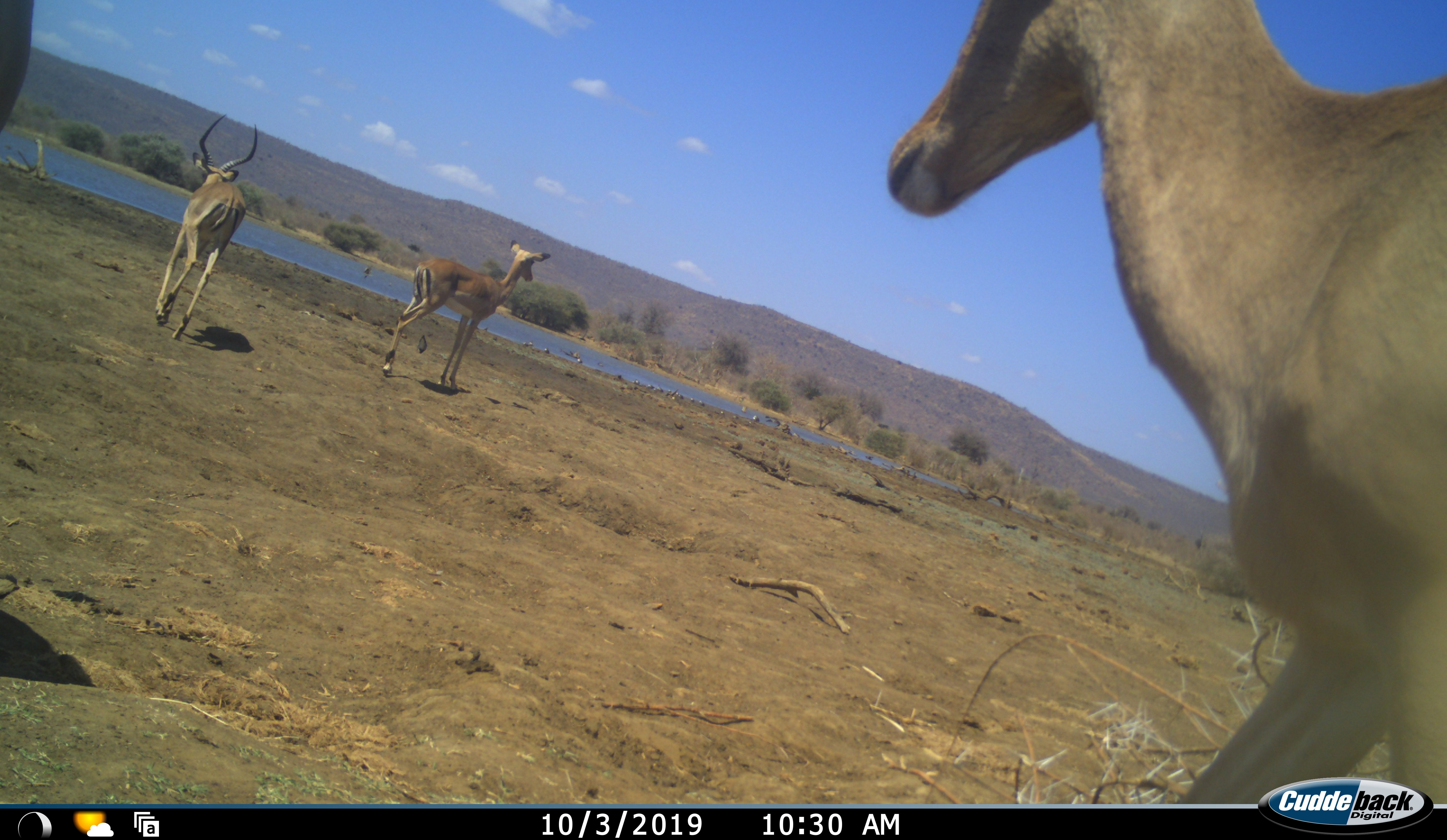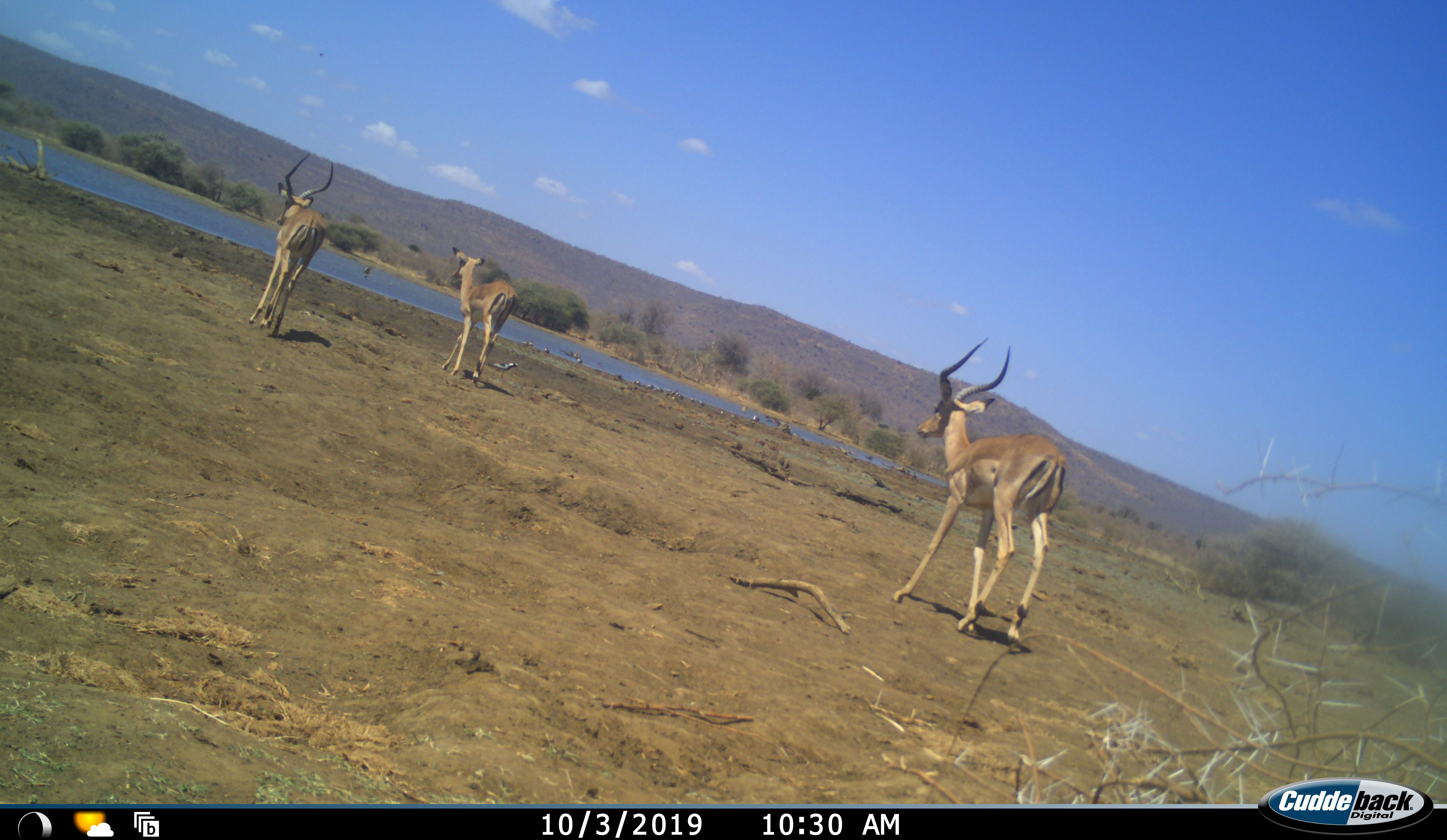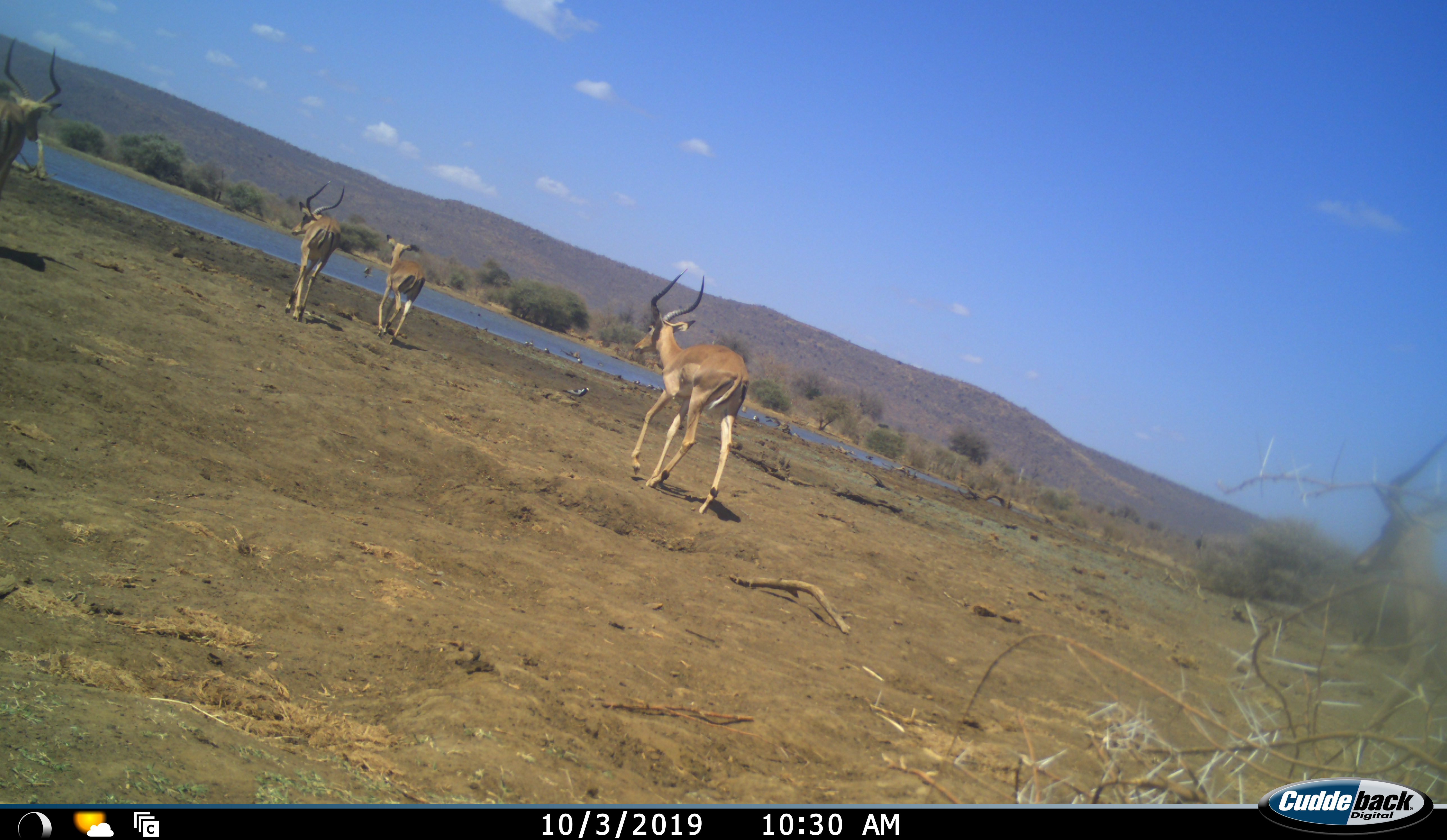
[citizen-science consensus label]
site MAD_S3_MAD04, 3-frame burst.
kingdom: Animalia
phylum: Chordata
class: Mammalia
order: Artiodactyla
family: Bovidae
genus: Aepyceros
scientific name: Aepyceros melampus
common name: impala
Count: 5.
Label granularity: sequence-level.